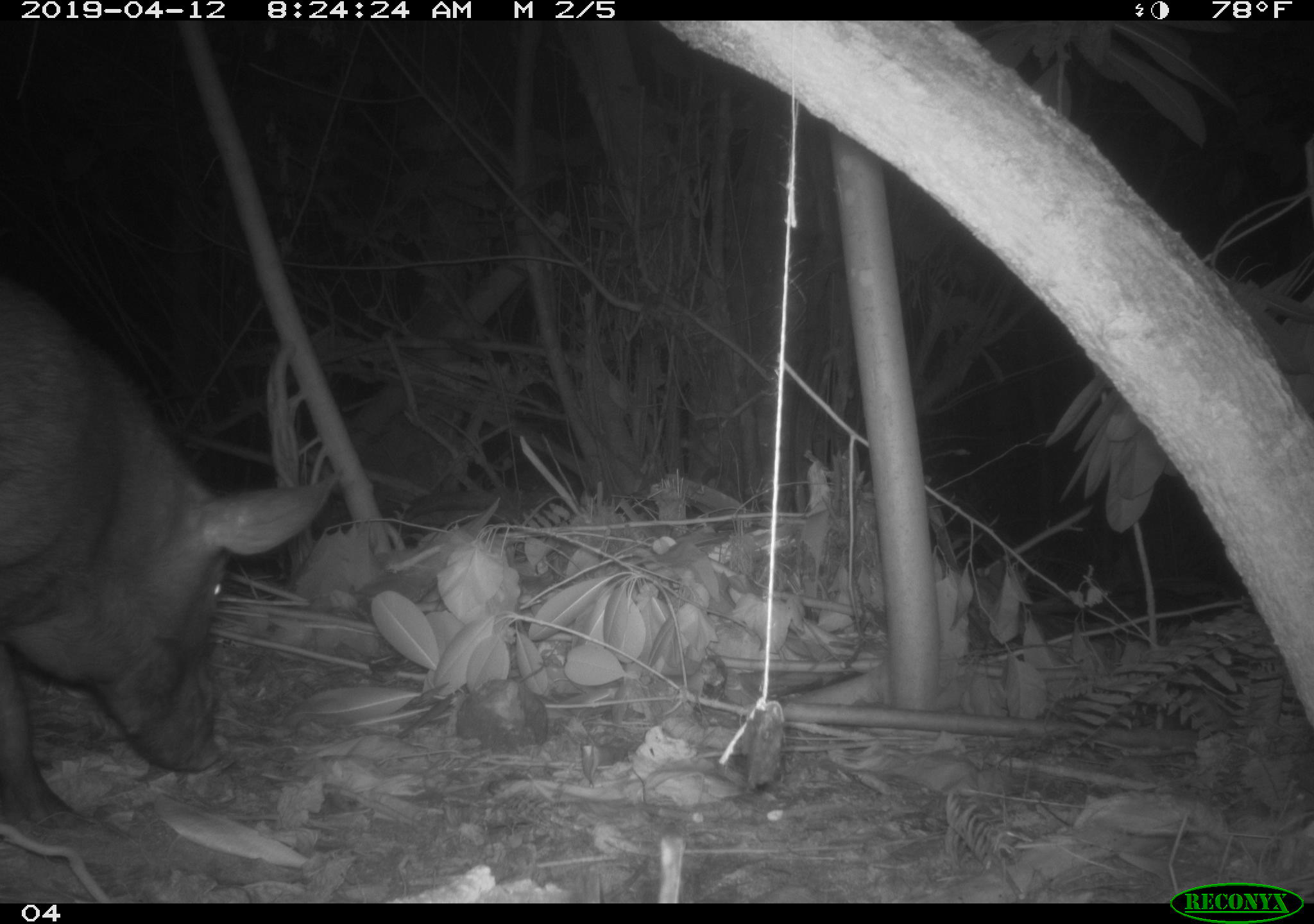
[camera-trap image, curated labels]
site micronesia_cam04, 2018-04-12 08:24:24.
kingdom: Animalia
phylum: Chordata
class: Mammalia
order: Artiodactyla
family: Suidae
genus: Sus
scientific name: Sus scrofa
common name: pig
Pig (Sus scrofa).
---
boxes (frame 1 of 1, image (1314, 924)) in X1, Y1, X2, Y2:
pig: 0, 268, 330, 853